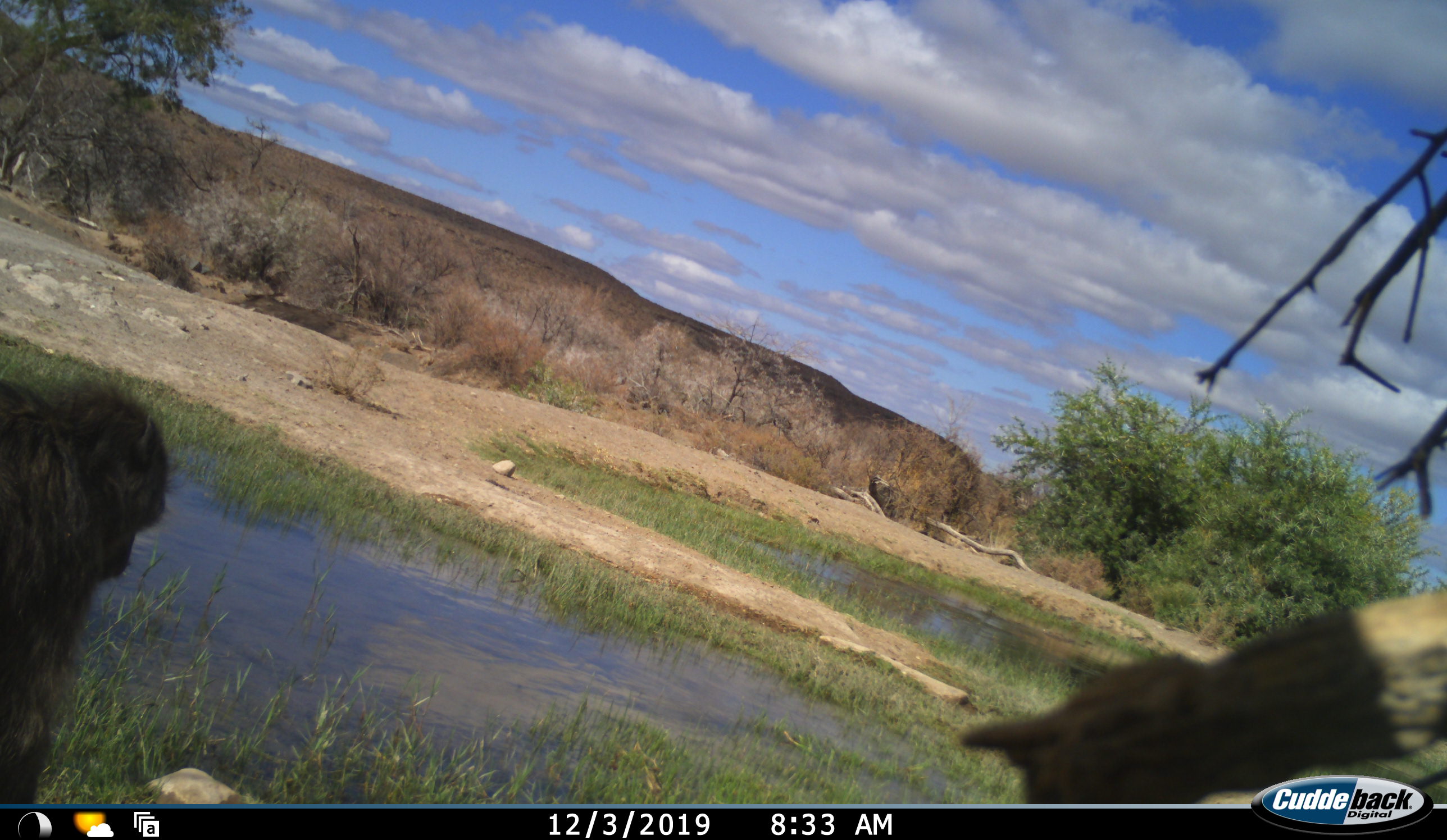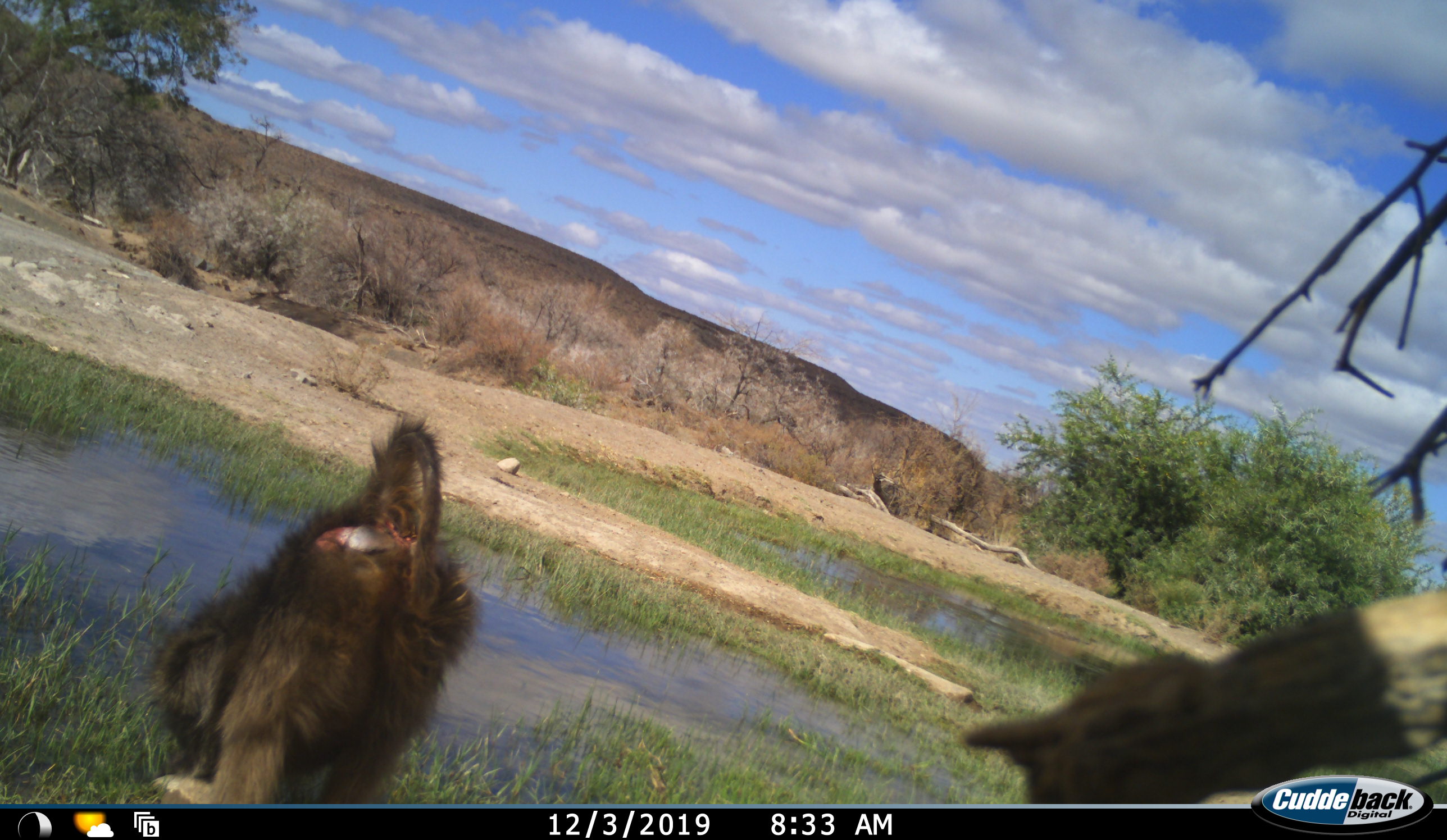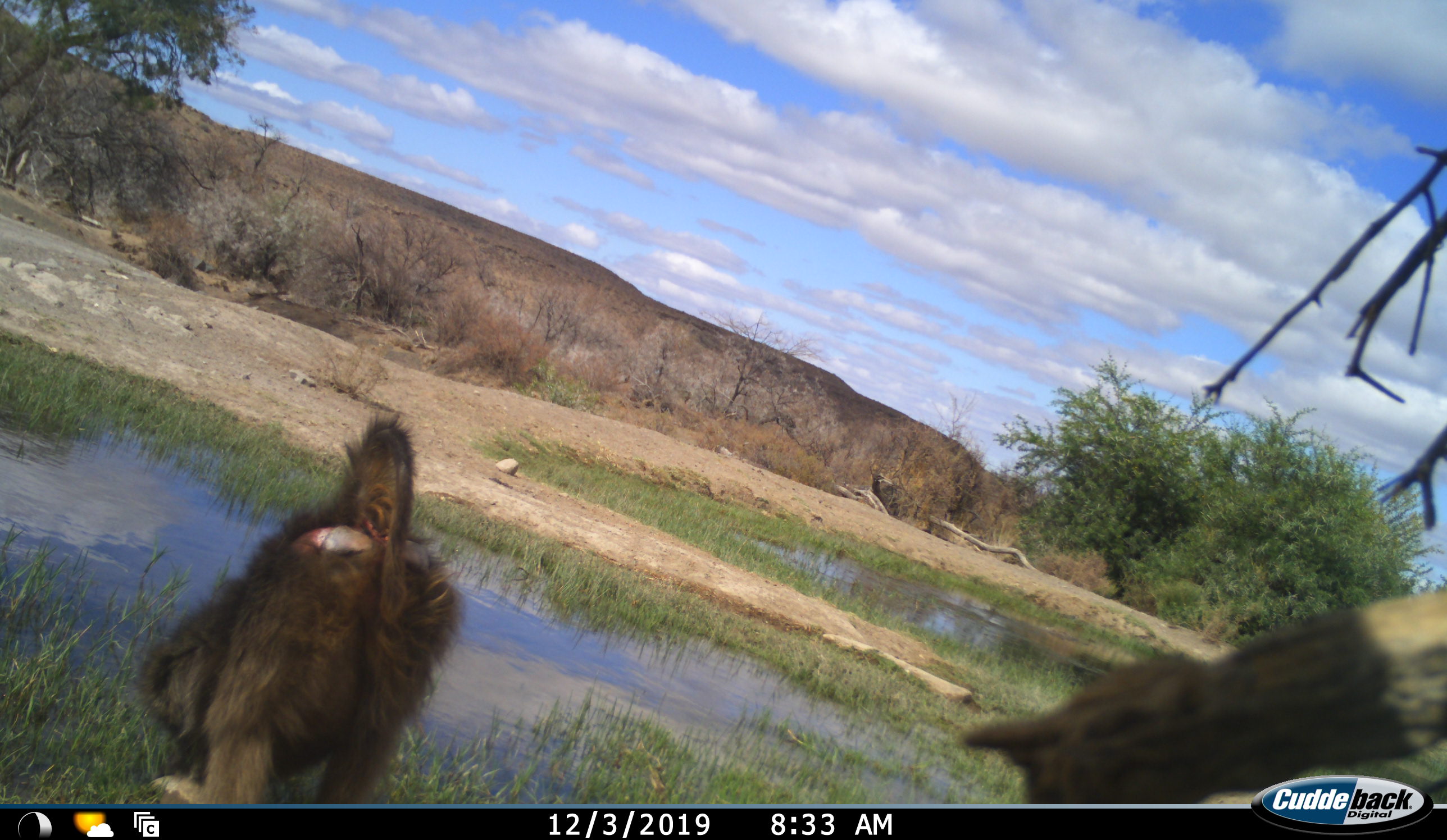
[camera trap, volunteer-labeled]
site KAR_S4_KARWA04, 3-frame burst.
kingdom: Animalia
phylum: Chordata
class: Mammalia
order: Primates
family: Cercopithecidae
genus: Papio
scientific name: Papio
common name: baboon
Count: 1.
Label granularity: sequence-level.